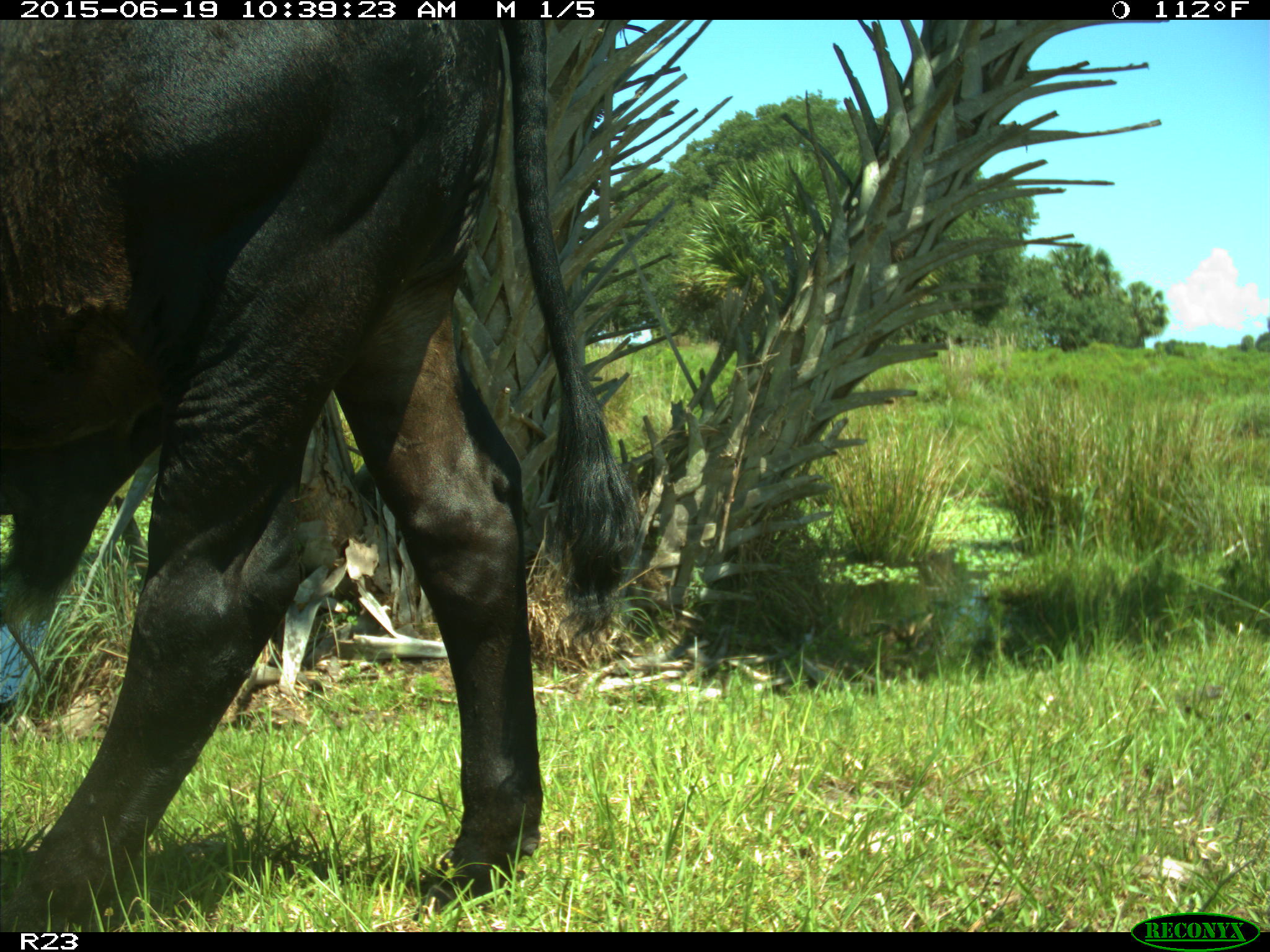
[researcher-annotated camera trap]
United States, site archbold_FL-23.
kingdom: Animalia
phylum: Chordata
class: Mammalia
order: Artiodactyla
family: Bovidae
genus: Bos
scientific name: Bos taurus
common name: domestic cow